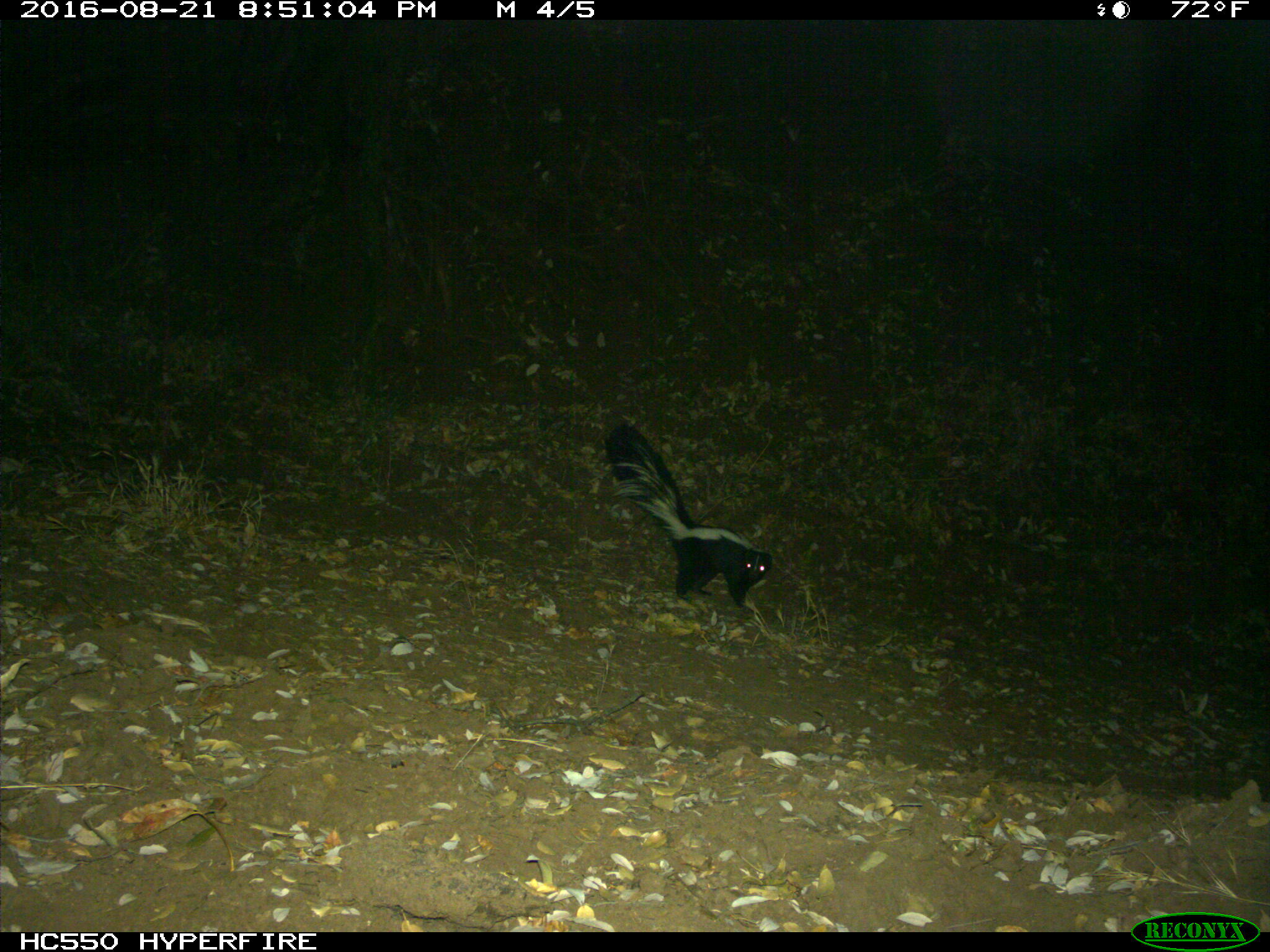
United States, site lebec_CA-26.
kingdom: Animalia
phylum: Chordata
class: Mammalia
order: Carnivora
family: Mephitidae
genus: Mephitis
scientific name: Mephitis mephitis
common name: striped skunk